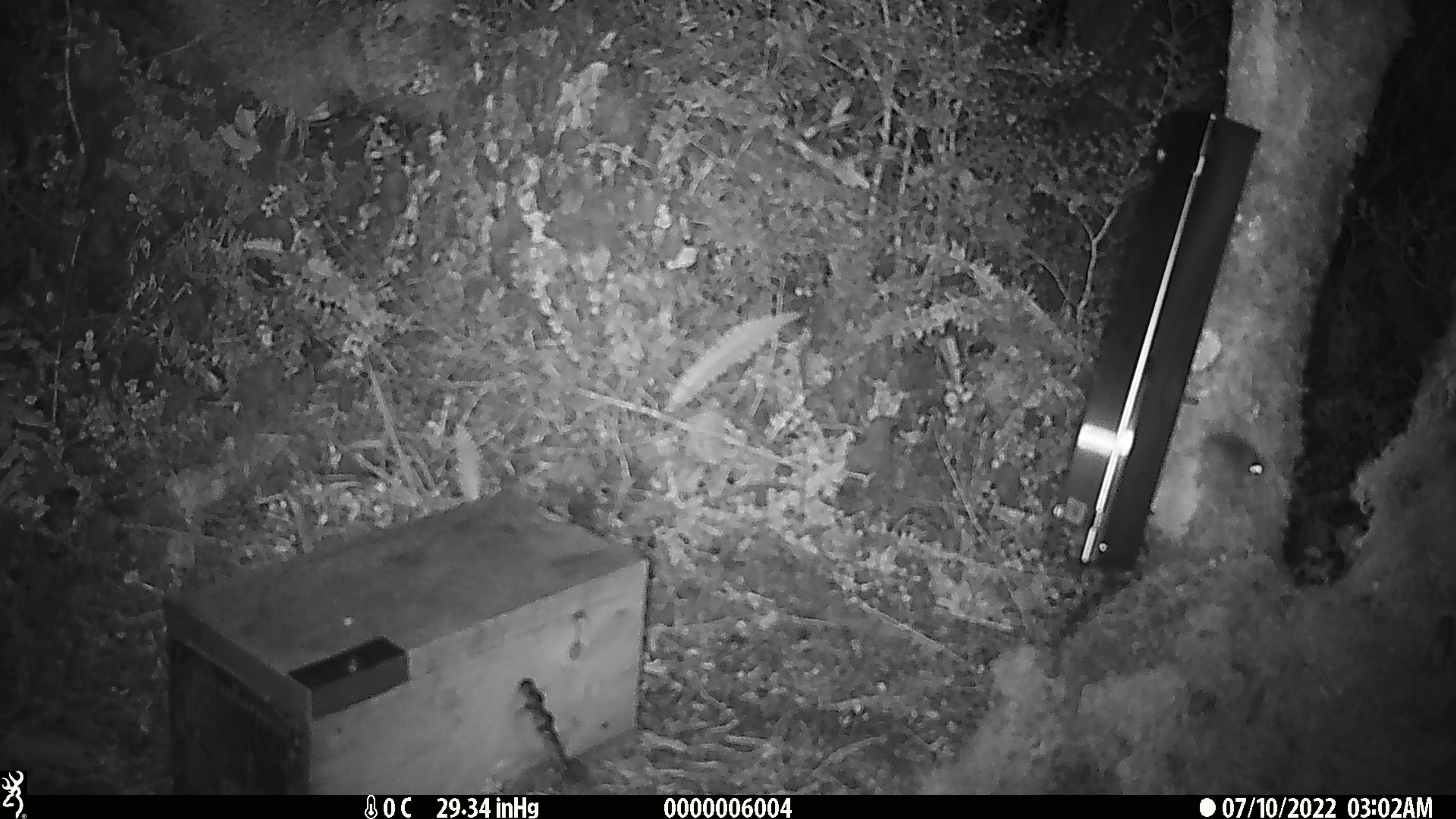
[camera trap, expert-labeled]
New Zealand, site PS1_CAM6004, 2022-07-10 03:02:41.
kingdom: Animalia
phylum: Chordata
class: Mammalia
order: Rodentia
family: Muridae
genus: Mus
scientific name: Mus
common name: mouse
Mouse (Mus).